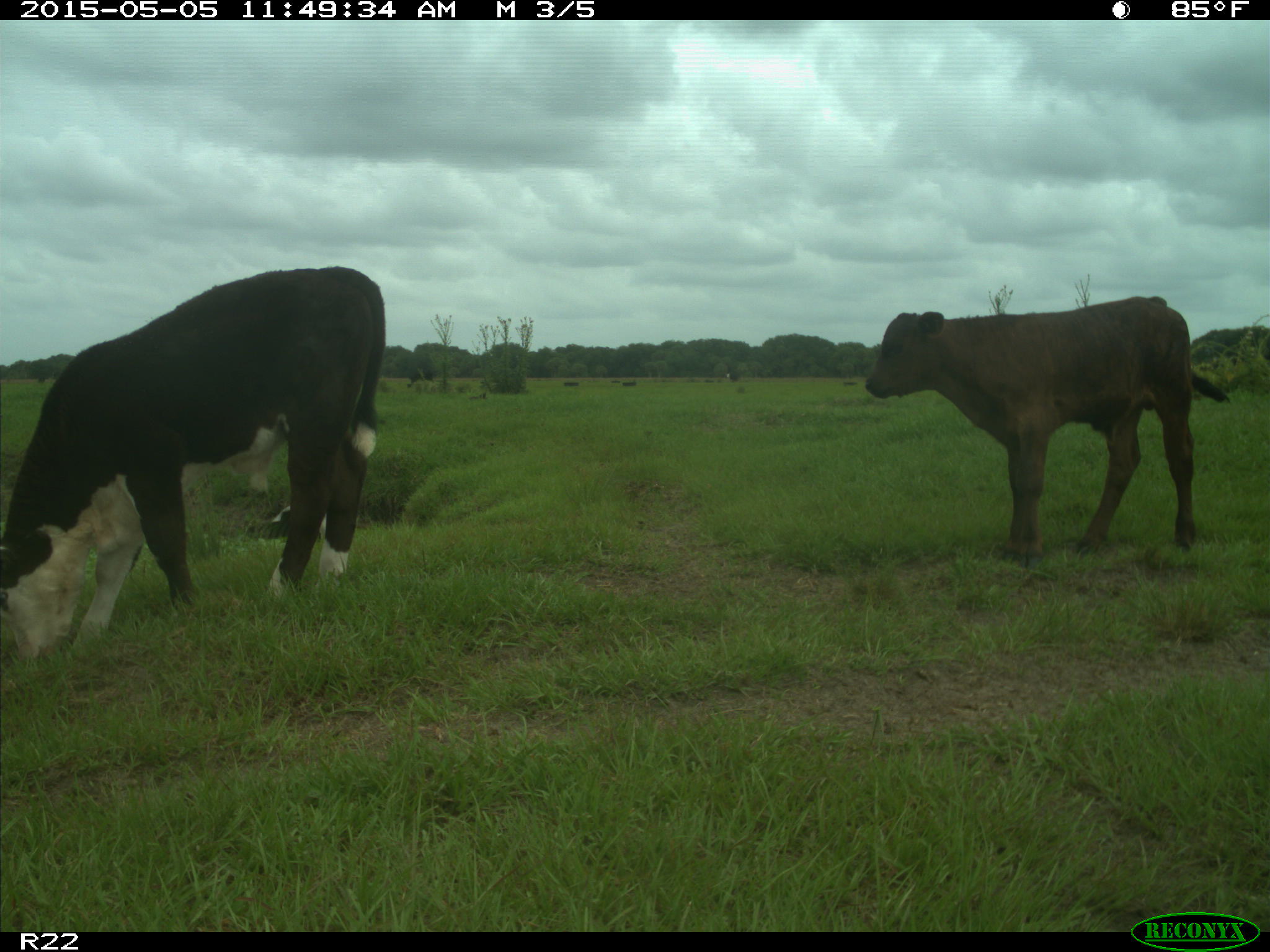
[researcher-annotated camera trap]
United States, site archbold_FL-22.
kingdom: Animalia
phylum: Chordata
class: Mammalia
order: Artiodactyla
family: Bovidae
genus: Bos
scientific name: Bos taurus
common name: domestic cow